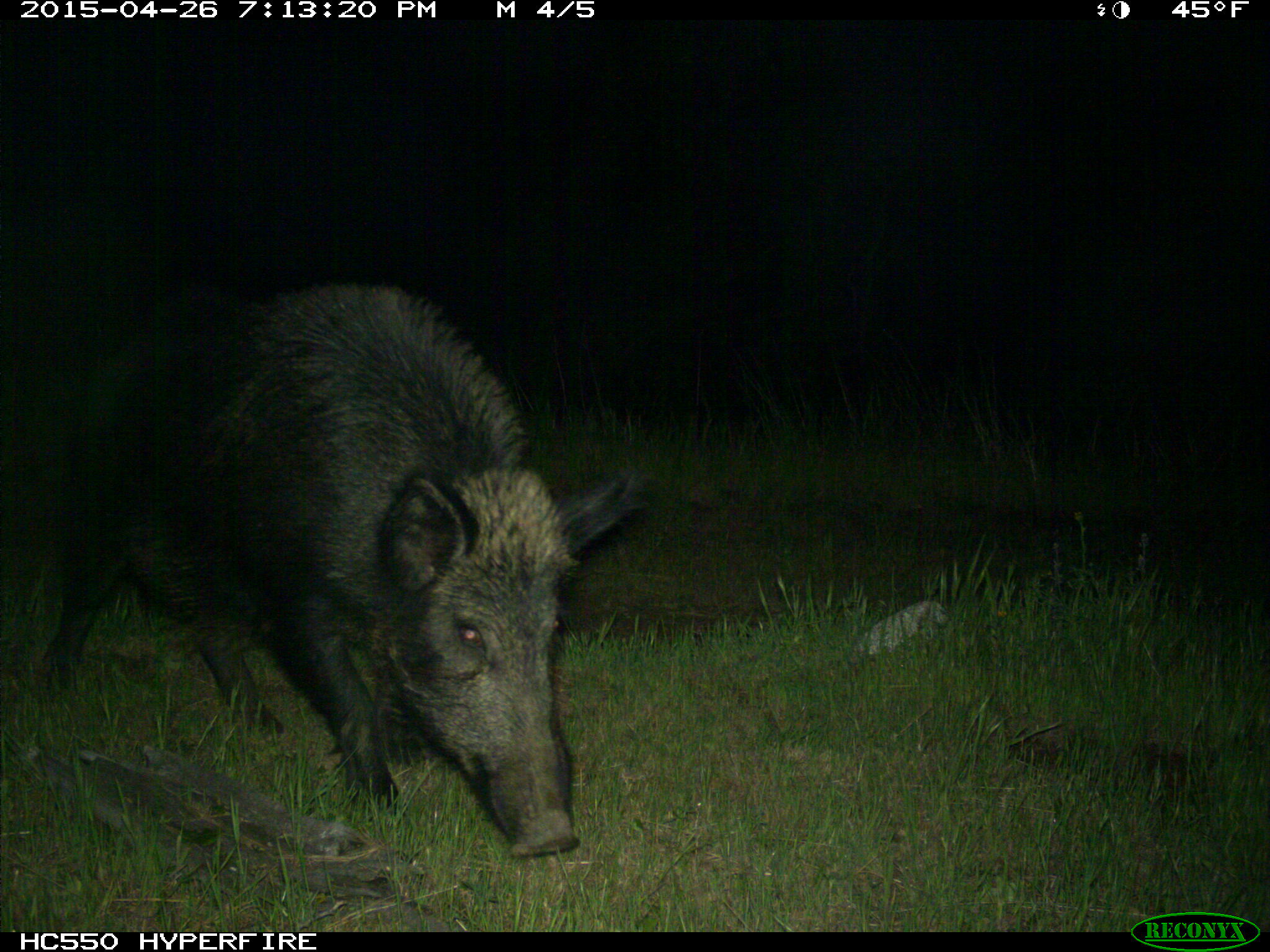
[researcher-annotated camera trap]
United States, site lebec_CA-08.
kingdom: Animalia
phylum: Chordata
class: Mammalia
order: Artiodactyla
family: Suidae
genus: Sus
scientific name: Sus scrofa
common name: wild boar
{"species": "Sus scrofa (wild boar)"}